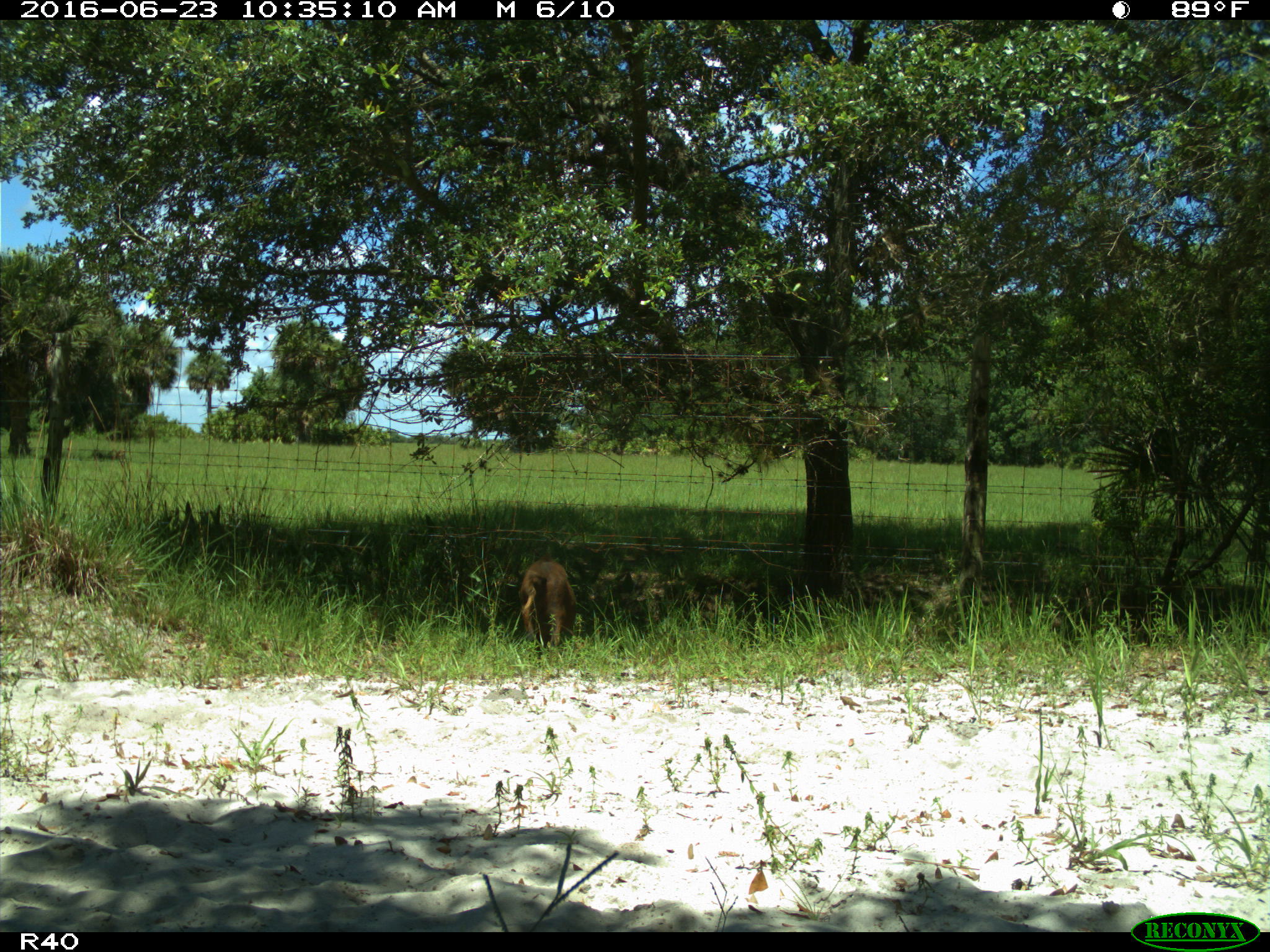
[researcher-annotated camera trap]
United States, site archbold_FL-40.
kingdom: Animalia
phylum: Chordata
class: Mammalia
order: Artiodactyla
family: Suidae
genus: Sus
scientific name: Sus scrofa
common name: wild boar